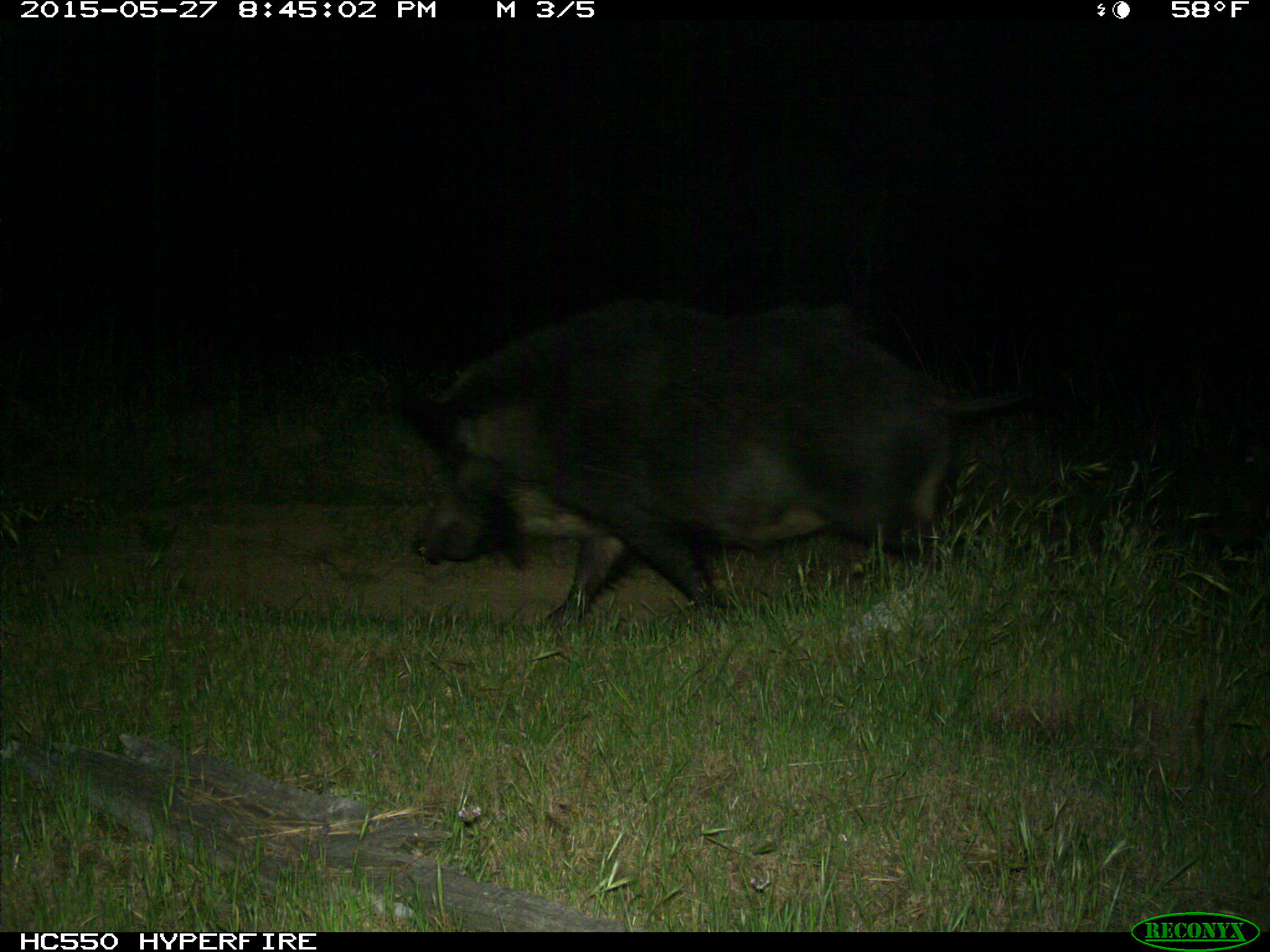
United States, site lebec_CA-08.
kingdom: Animalia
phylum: Chordata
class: Mammalia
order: Artiodactyla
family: Suidae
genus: Sus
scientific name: Sus scrofa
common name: wild boar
Sus scrofa (wild boar).